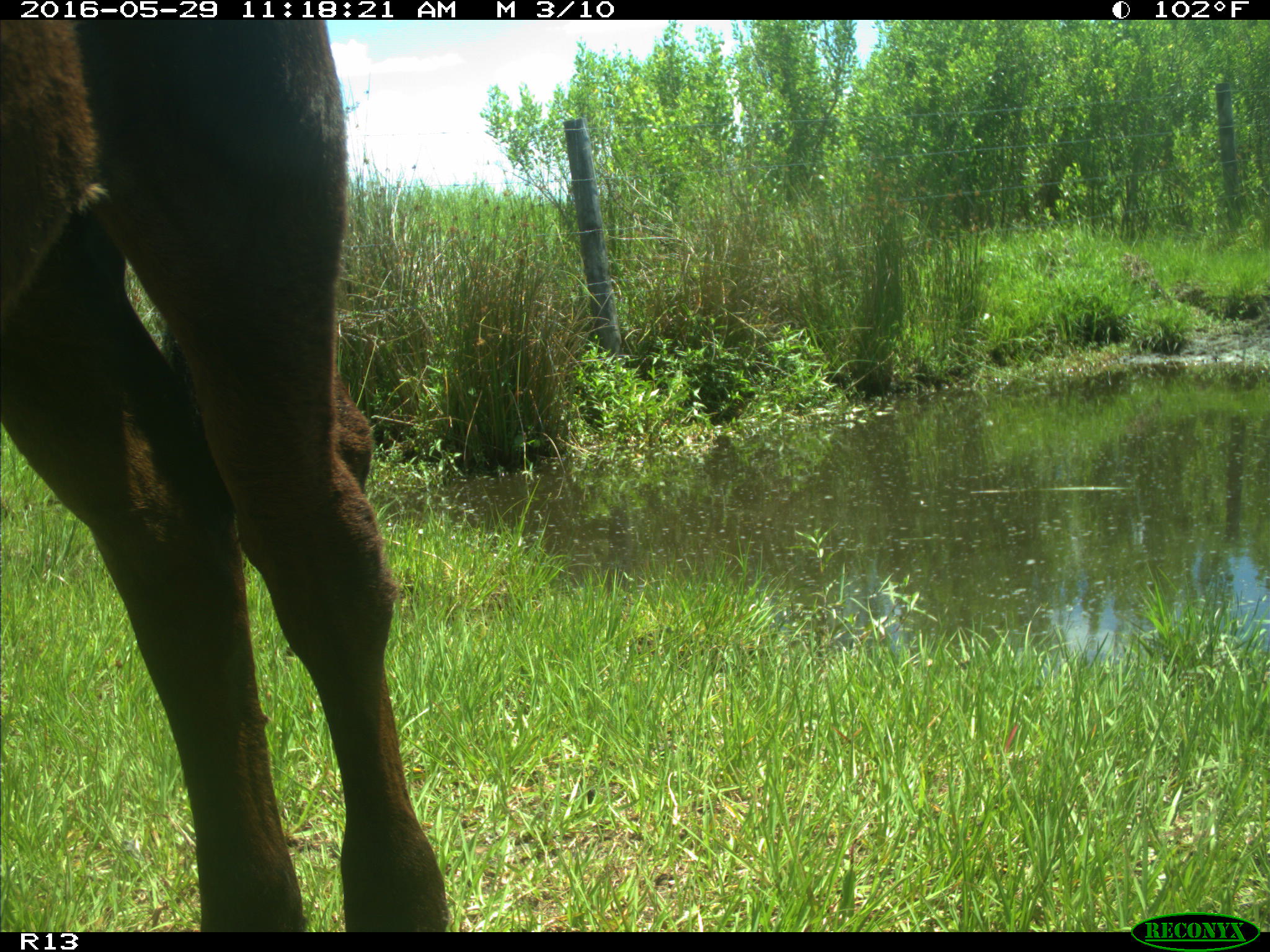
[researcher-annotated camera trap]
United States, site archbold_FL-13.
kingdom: Animalia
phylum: Chordata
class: Mammalia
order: Artiodactyla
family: Bovidae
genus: Bos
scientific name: Bos taurus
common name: domestic cow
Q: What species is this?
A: Bos taurus (domestic cow).